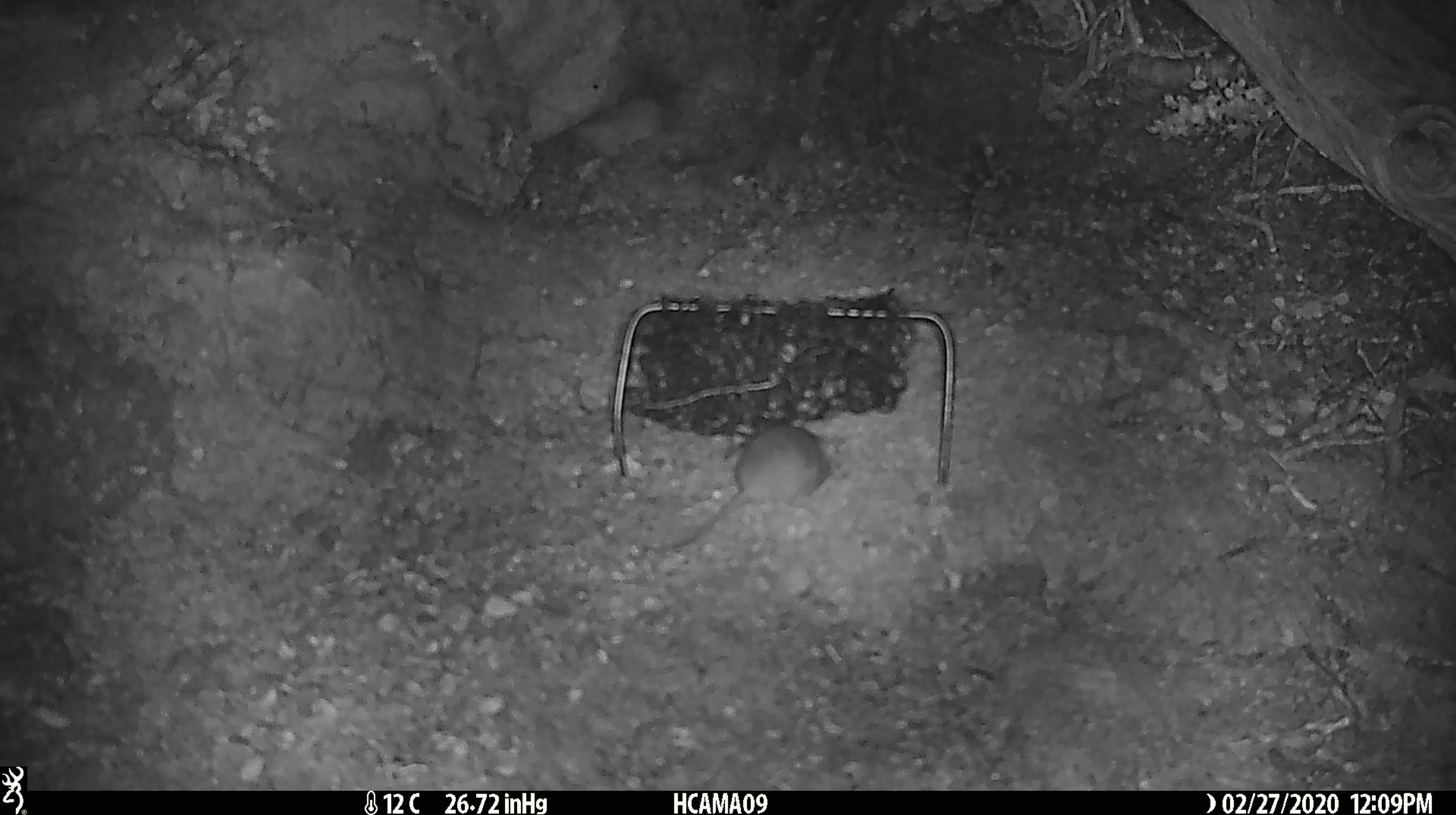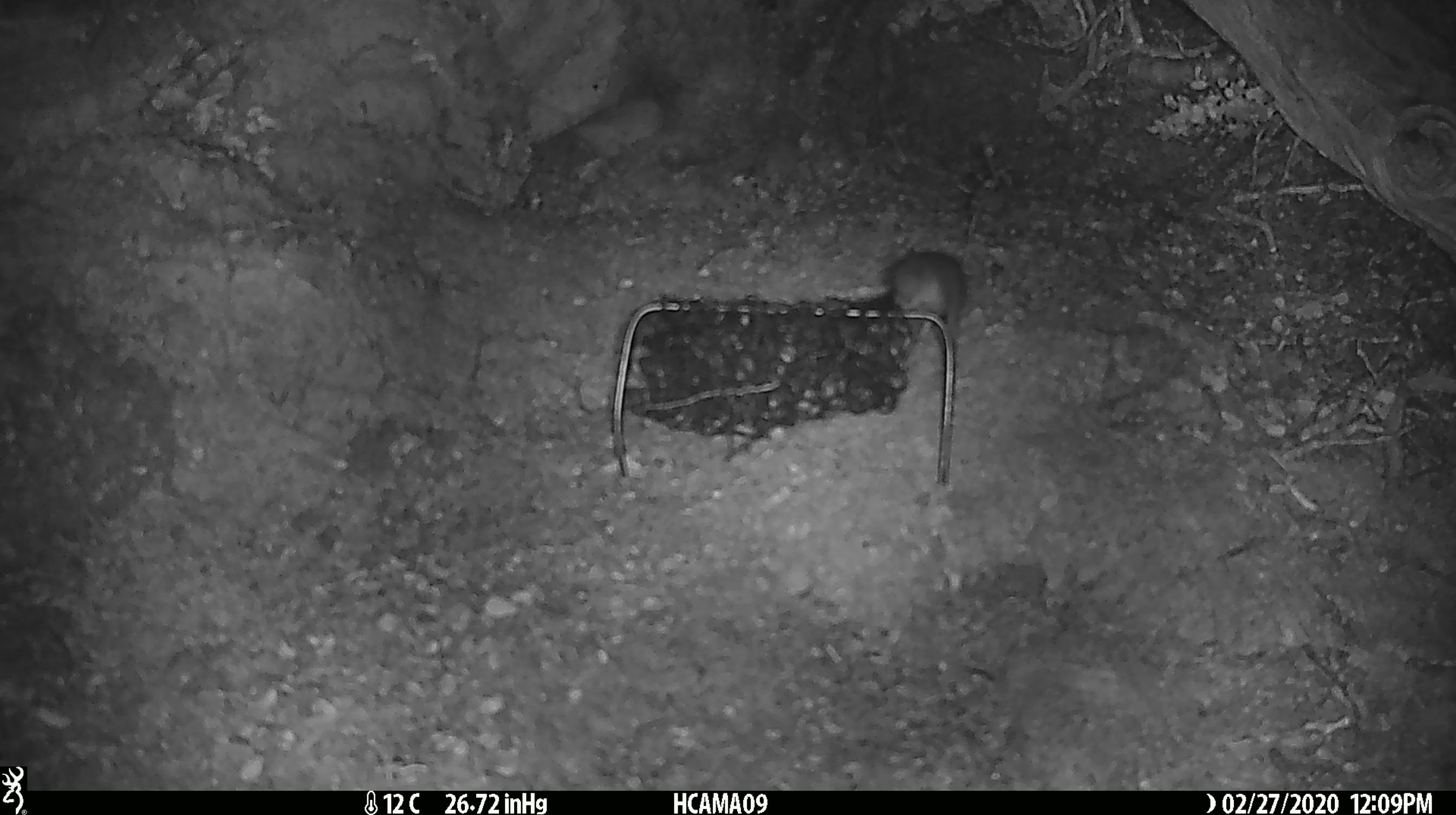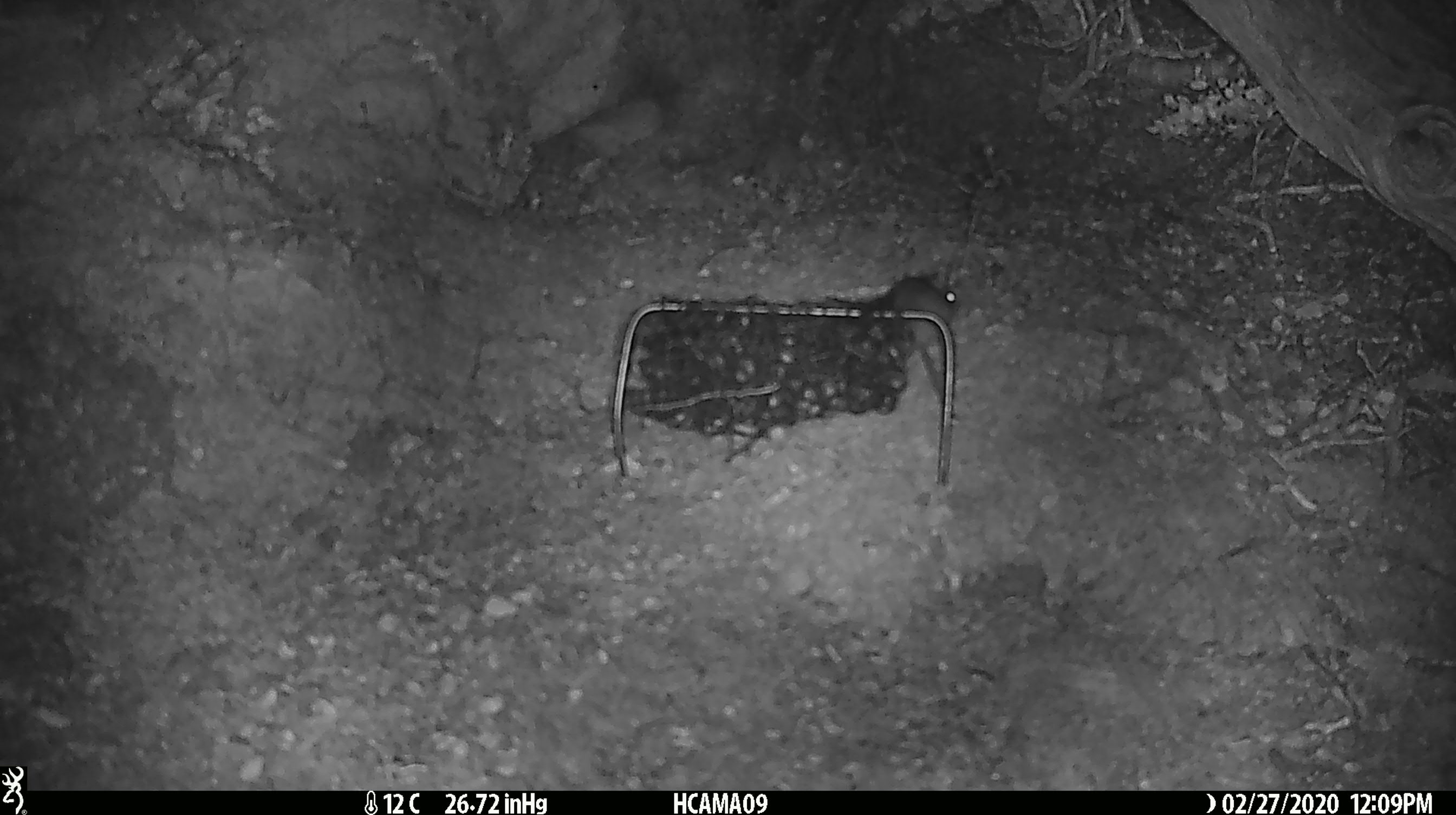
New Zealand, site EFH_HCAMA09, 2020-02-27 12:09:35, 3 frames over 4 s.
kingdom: Animalia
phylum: Chordata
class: Mammalia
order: Rodentia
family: Muridae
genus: Mus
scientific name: Mus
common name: mouse